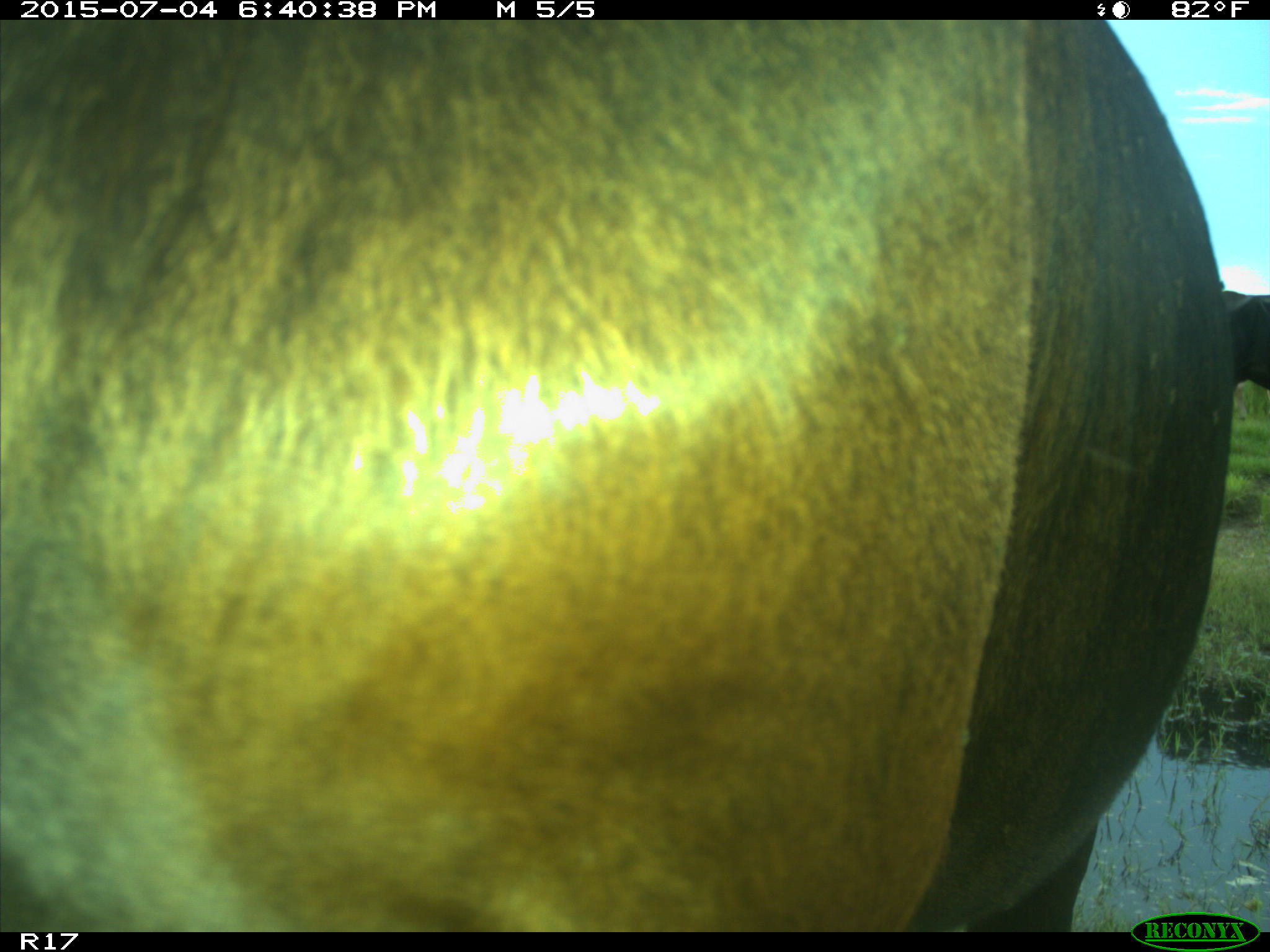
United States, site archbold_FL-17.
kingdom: Animalia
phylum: Chordata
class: Mammalia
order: Artiodactyla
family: Bovidae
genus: Bos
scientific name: Bos taurus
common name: domestic cow